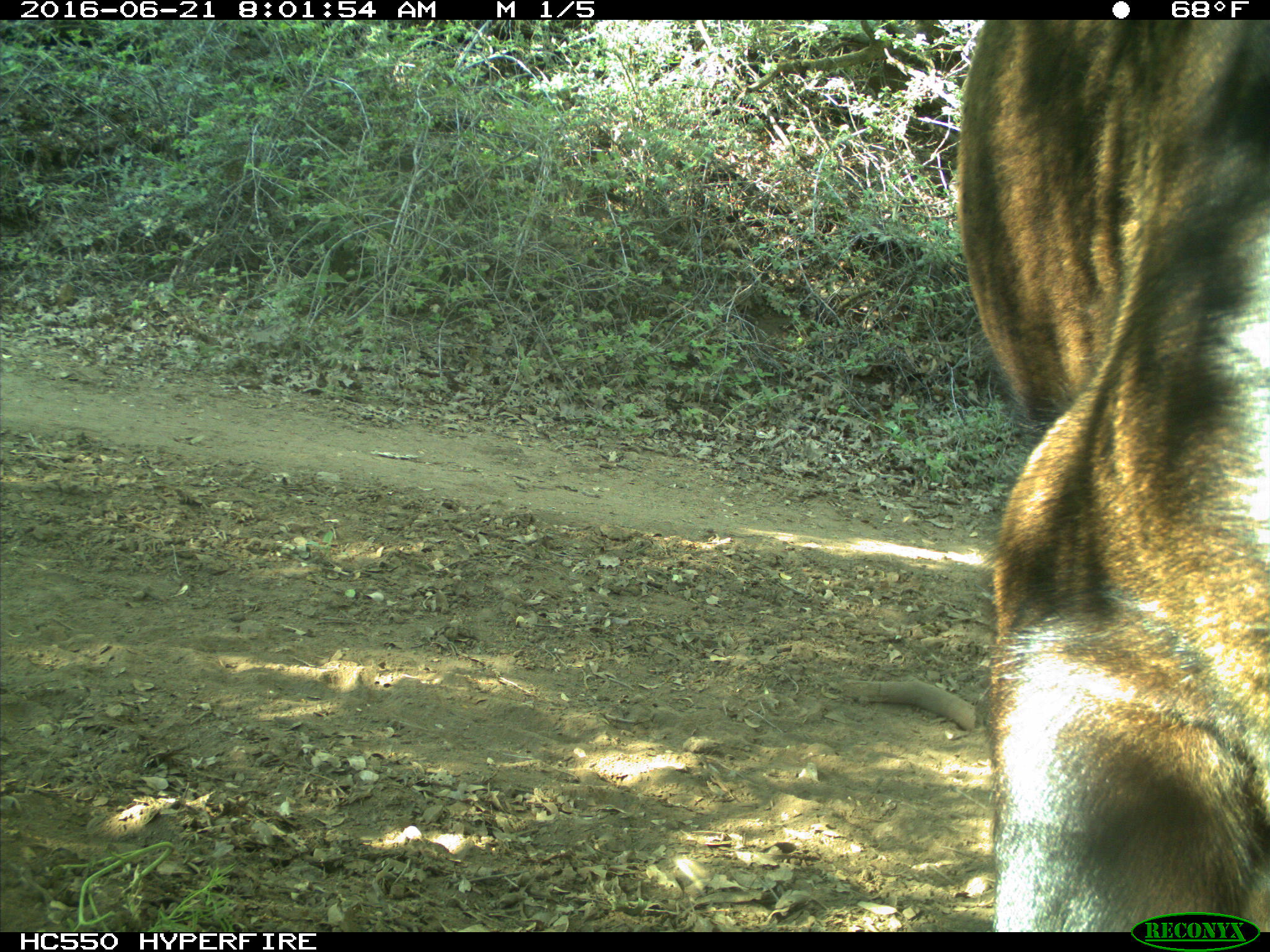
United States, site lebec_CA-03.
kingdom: Animalia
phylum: Chordata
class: Mammalia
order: Artiodactyla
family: Bovidae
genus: Bos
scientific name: Bos taurus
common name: domestic cow